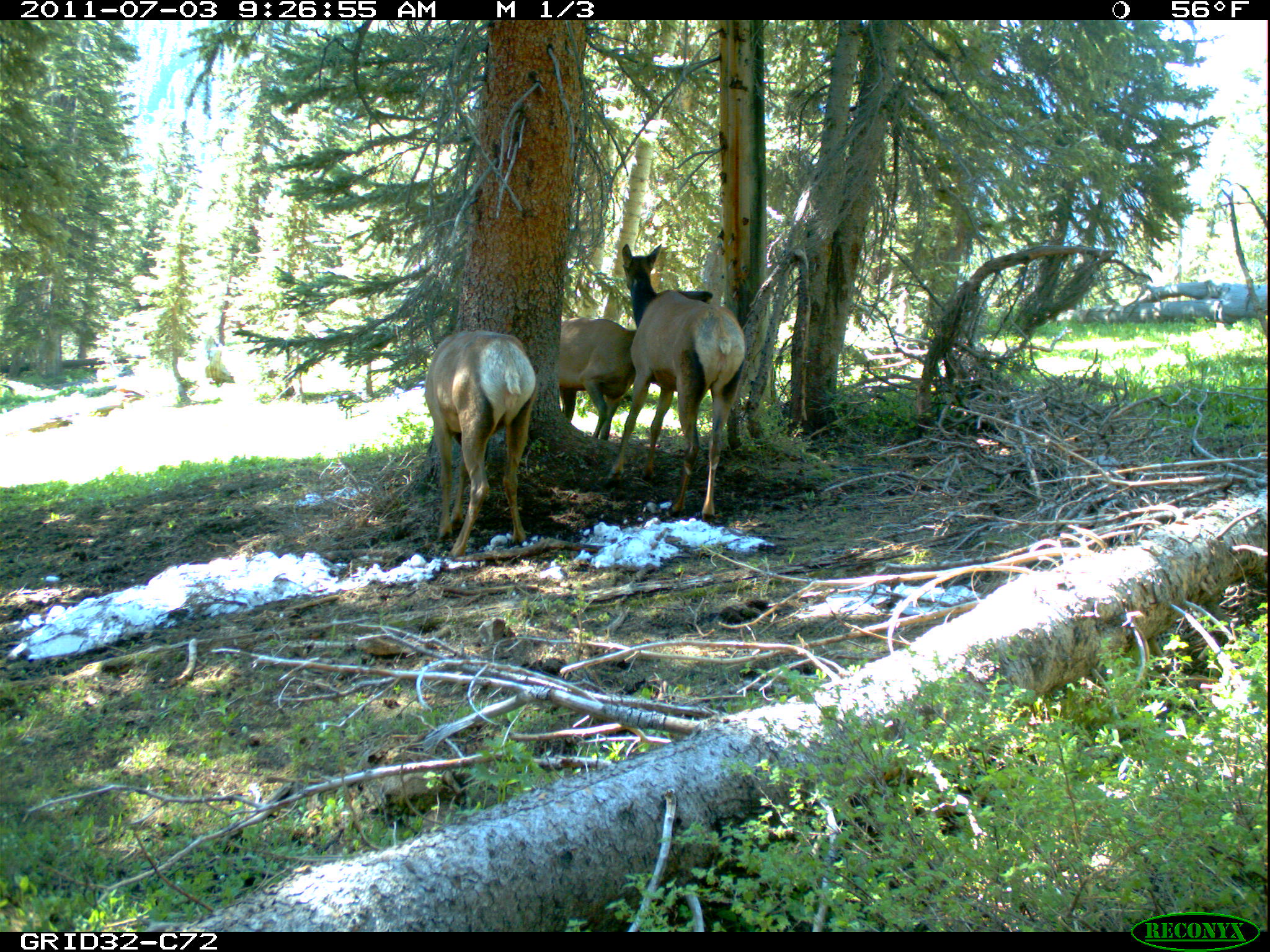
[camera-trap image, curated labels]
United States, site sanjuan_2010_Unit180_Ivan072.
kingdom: Animalia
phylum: Chordata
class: Mammalia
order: Artiodactyla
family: Cervidae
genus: Cervus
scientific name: Cervus elaphus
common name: red deer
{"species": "Cervus elaphus (red deer)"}